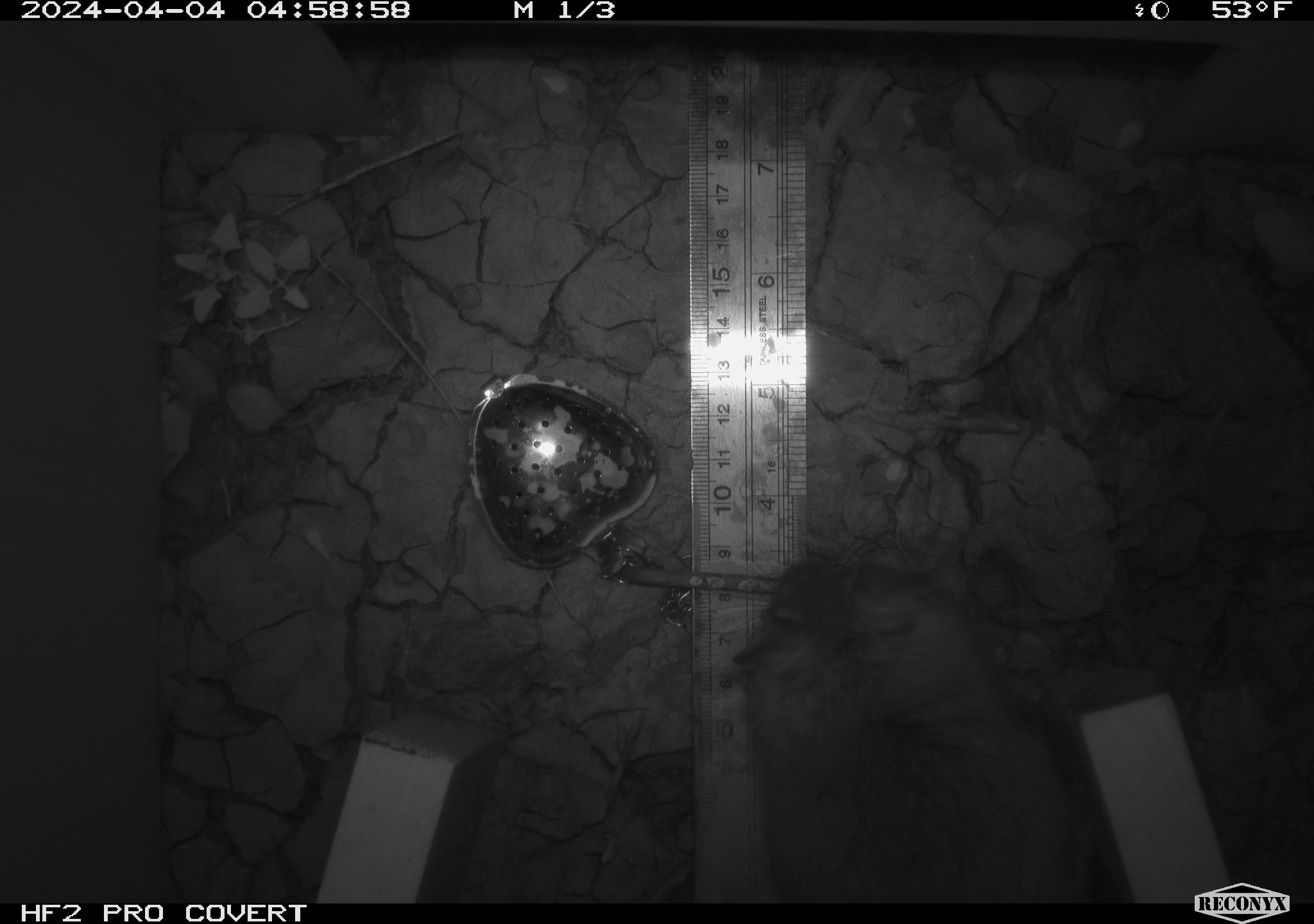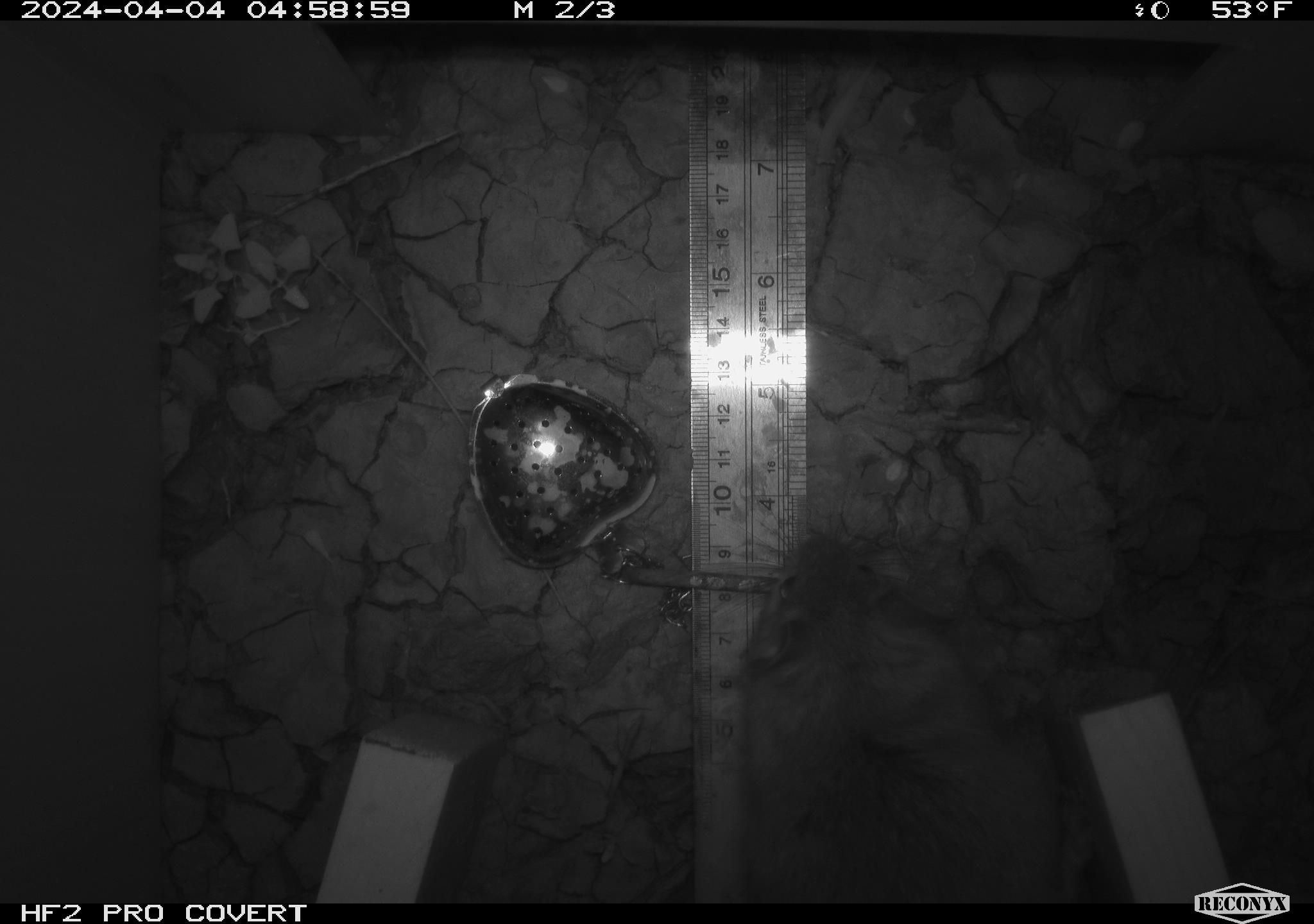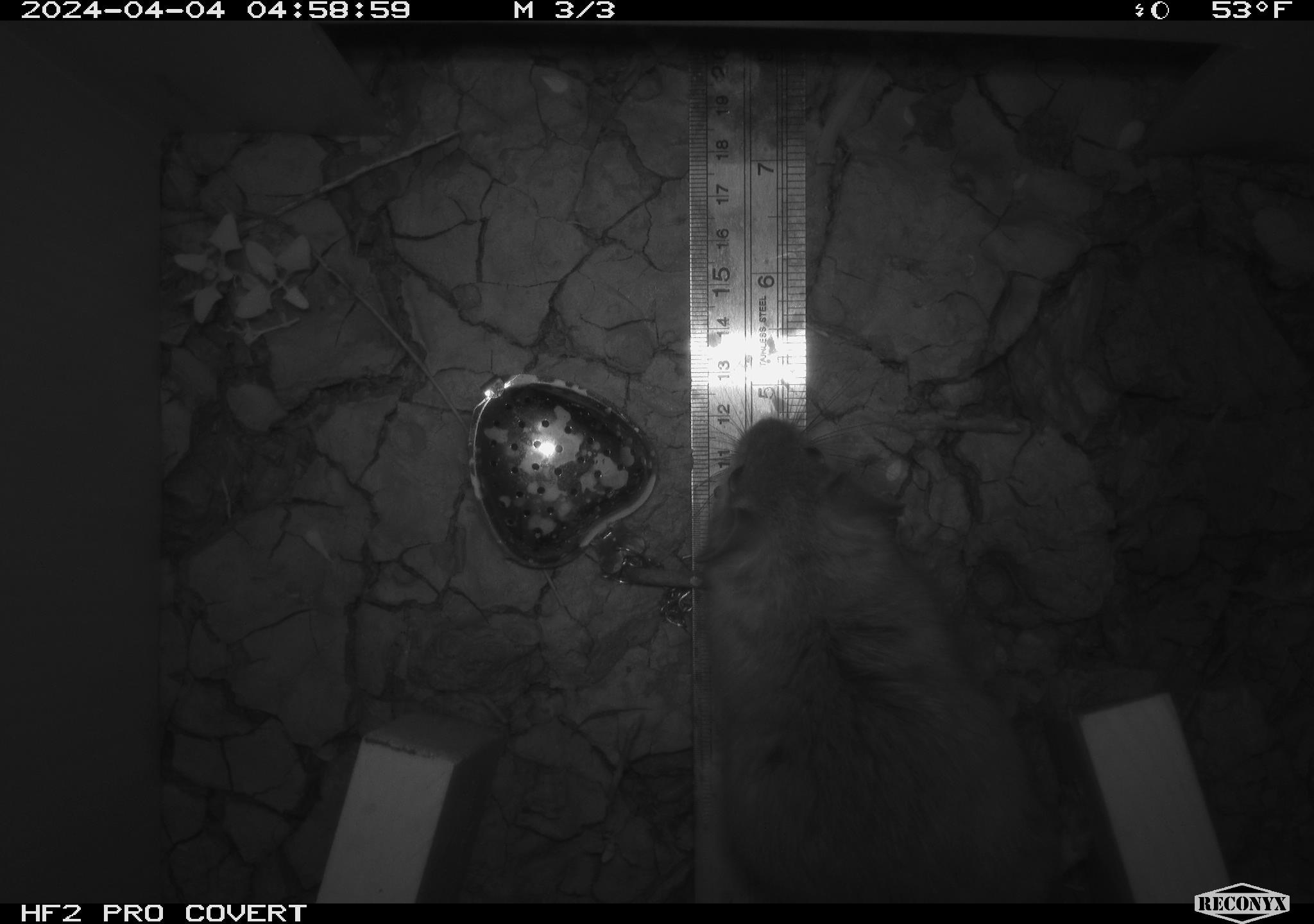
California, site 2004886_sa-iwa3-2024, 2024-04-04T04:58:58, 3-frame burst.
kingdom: Animalia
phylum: Chordata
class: Mammalia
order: Rodentia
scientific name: Rodentia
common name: woodrat or rat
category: woodrat or rat species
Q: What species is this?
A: Woodrat or rat species (woodrat or rat) (Rodentia).